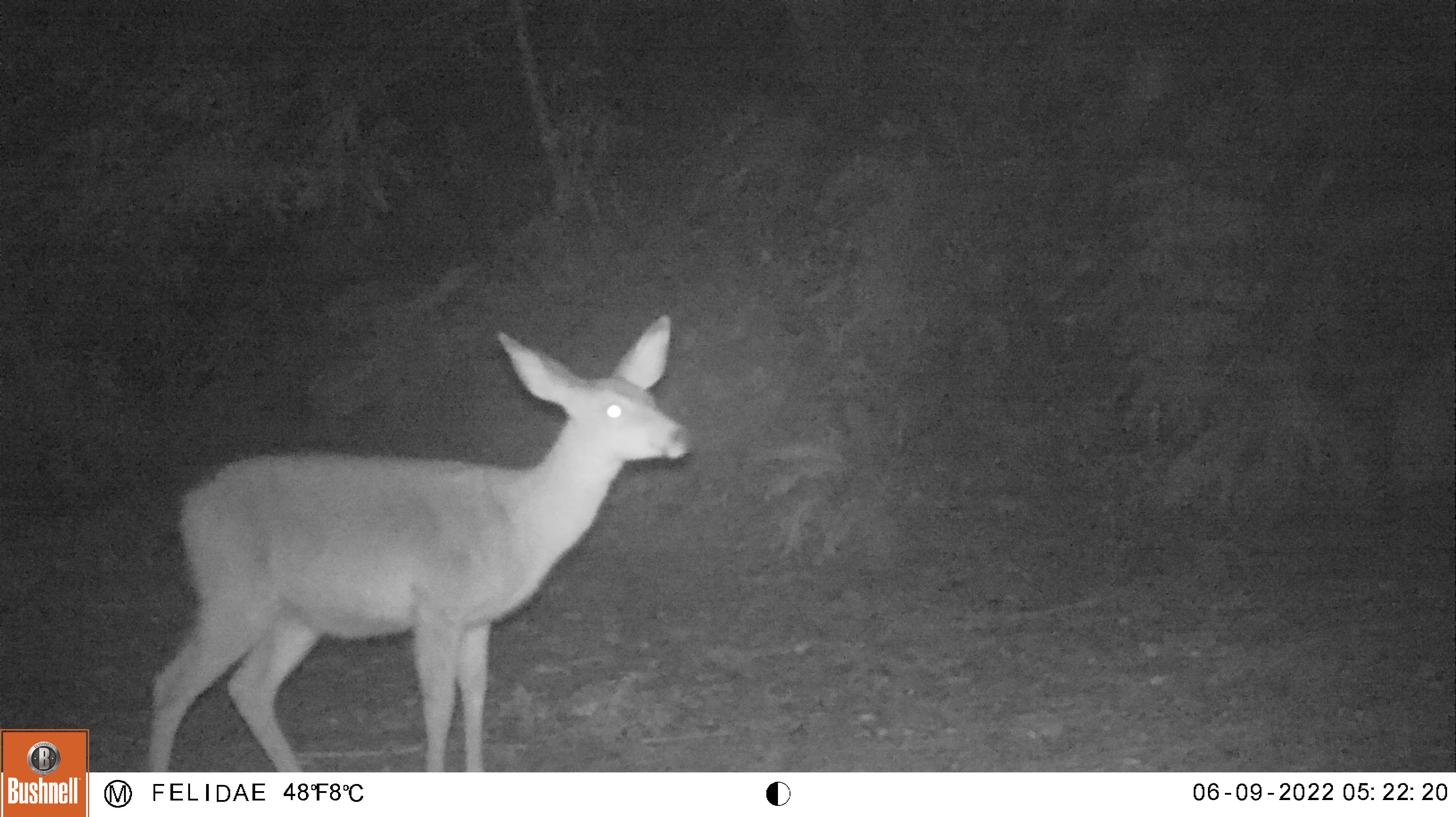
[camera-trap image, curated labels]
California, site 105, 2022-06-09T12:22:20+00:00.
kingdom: Animalia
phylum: Chordata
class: Mammalia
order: Artiodactyla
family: Cervidae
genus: Odocoileus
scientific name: Odocoileus hemionus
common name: mule deer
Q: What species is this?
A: Mule deer (Odocoileus hemionus).